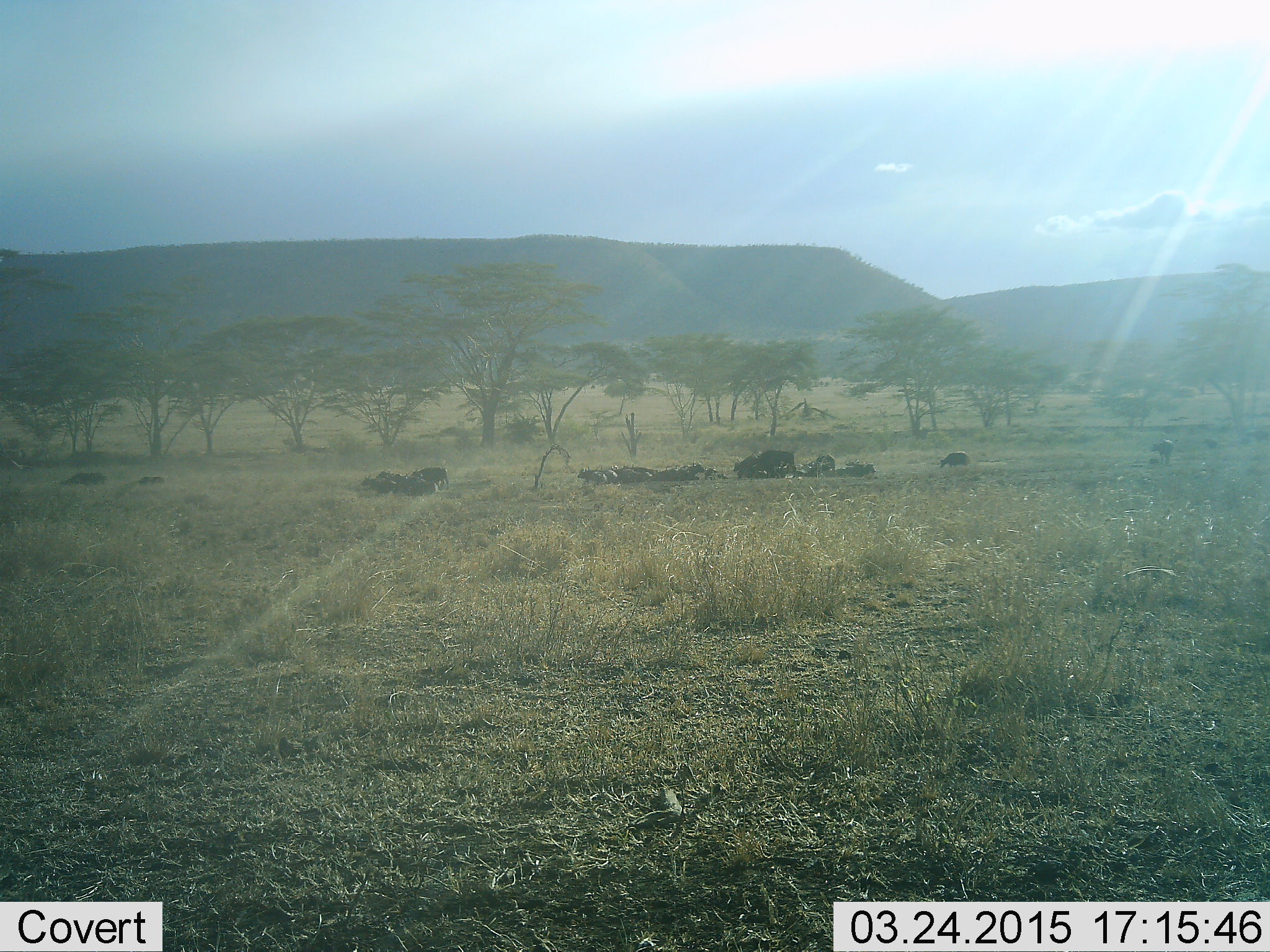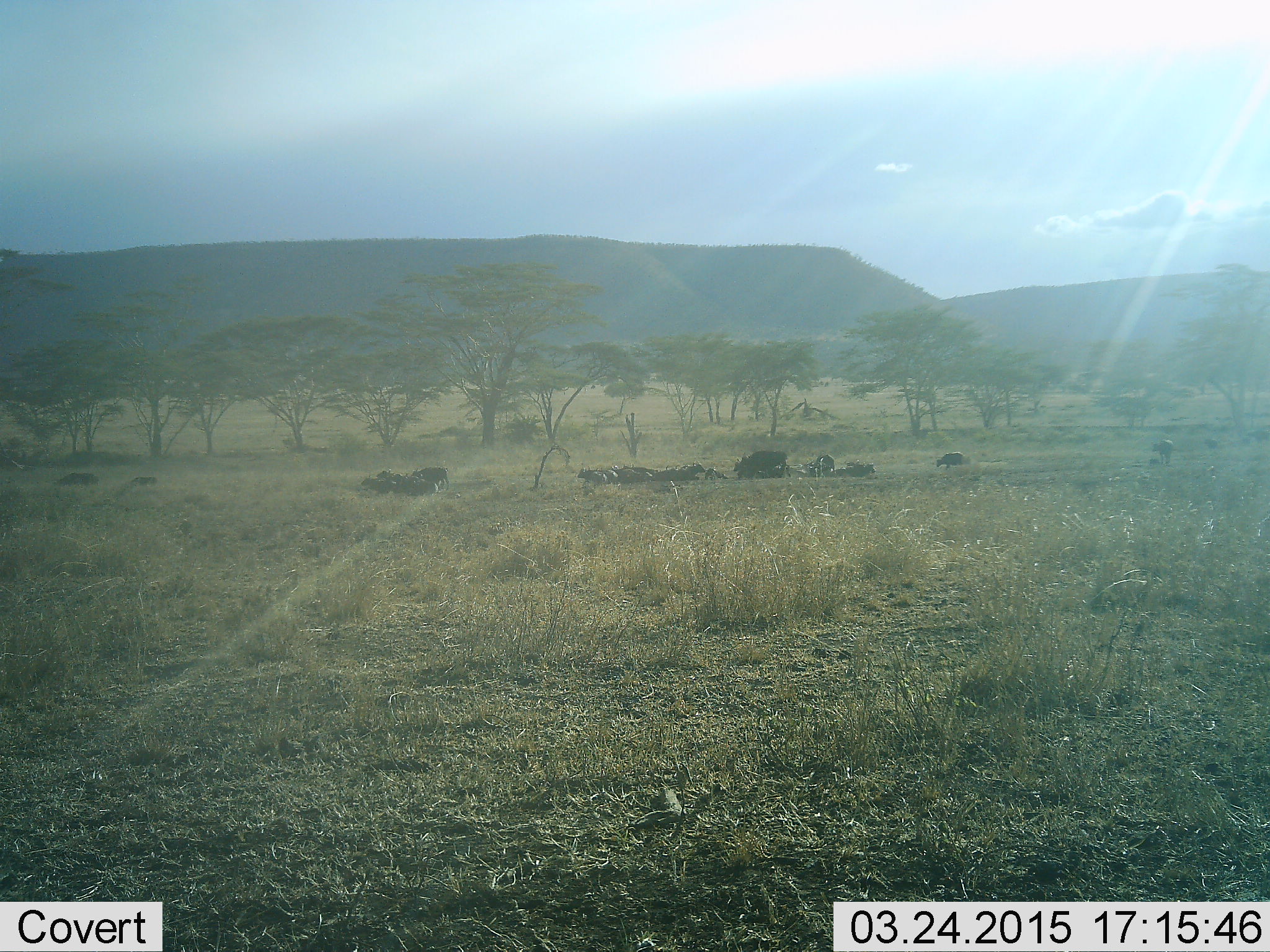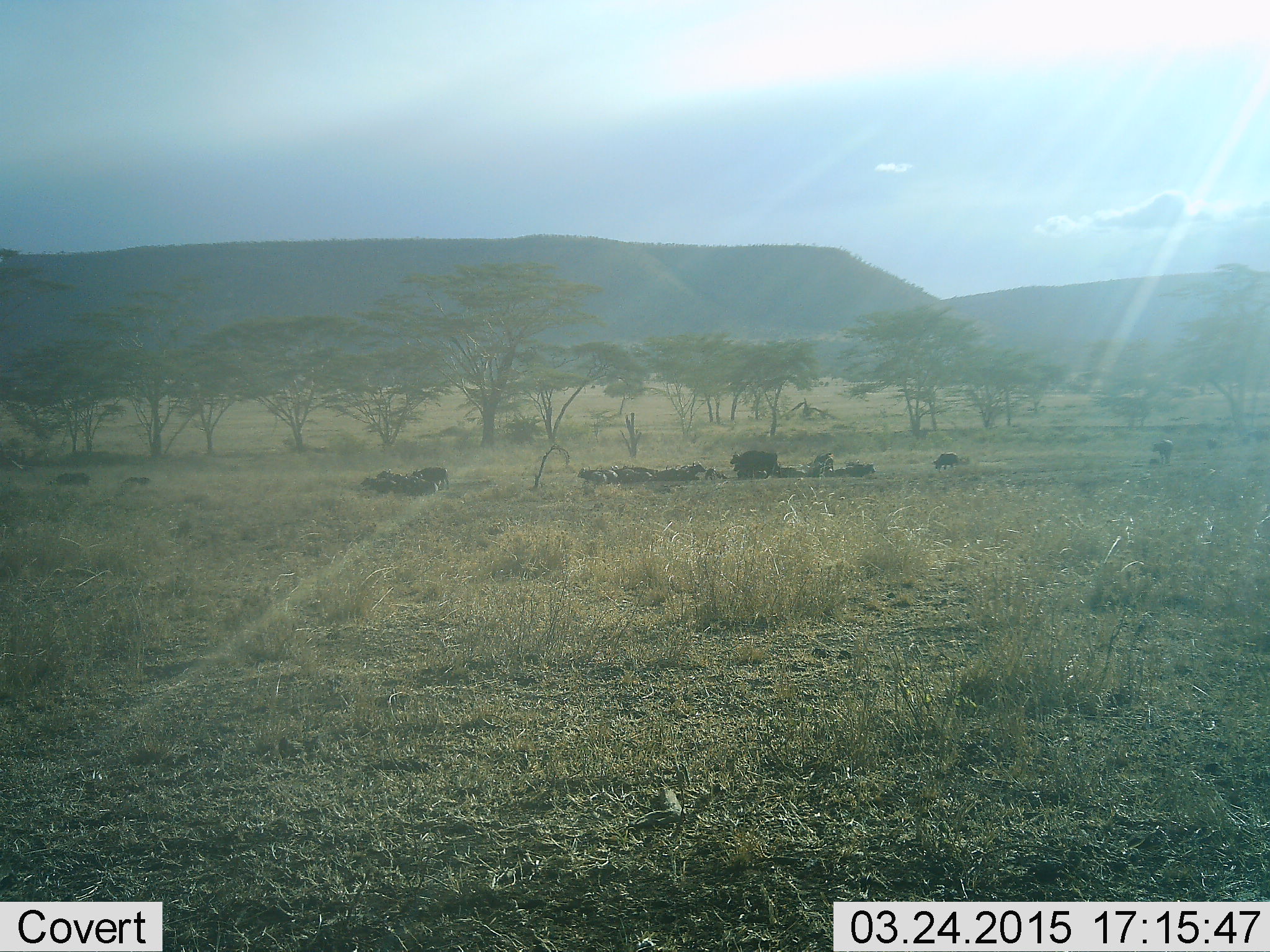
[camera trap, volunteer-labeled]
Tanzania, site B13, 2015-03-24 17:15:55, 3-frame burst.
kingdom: Animalia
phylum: Chordata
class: Mammalia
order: Artiodactyla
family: Bovidae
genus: Connochaetes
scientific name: Connochaetes taurinus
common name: blue wildebeest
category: wildebeest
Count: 11-50.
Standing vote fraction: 30%.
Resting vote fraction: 40%.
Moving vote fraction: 90%.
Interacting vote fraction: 0%.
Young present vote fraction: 10%.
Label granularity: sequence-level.